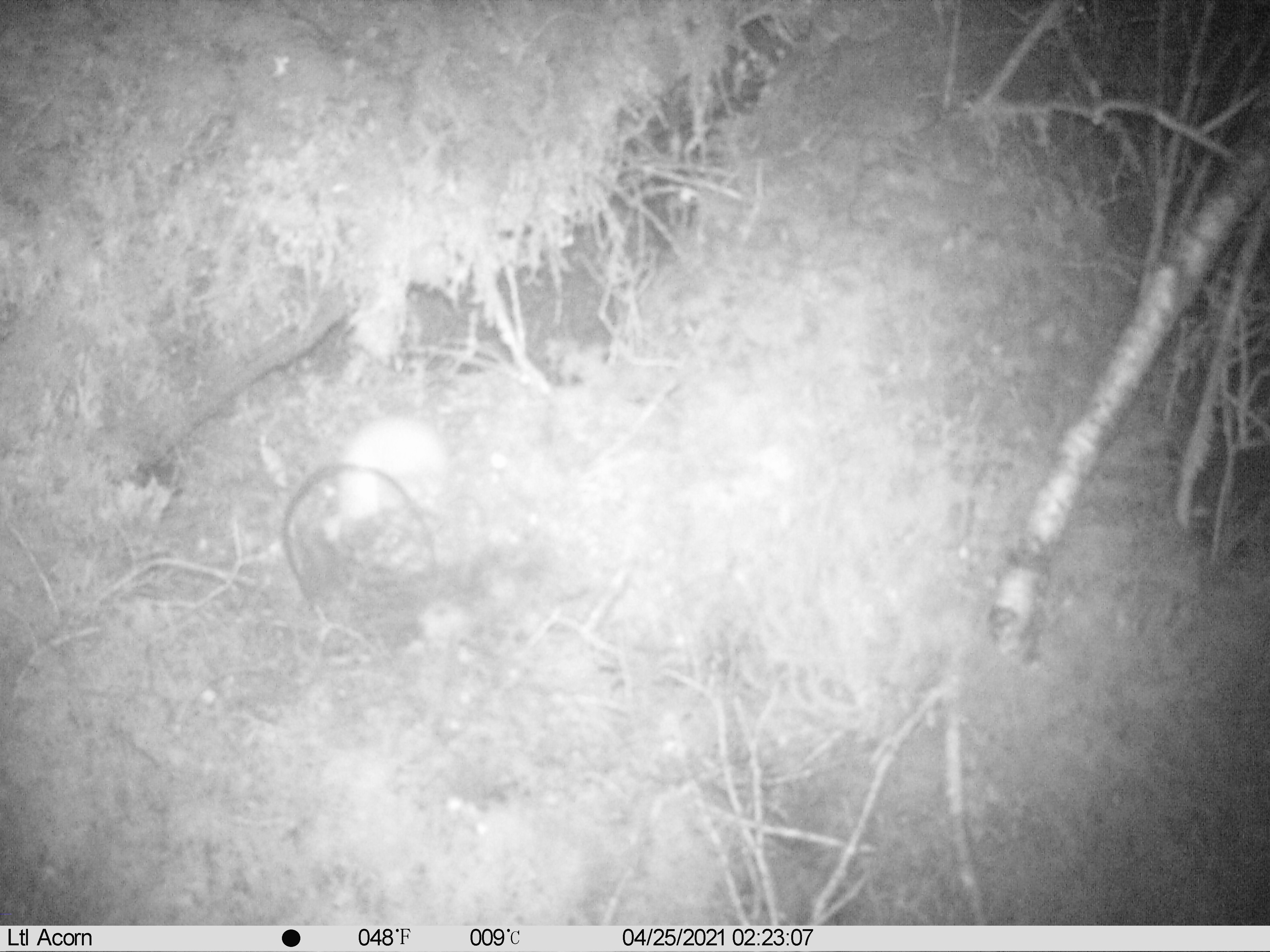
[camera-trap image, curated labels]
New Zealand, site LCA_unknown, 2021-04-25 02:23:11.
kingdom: Animalia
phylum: Chordata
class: Mammalia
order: Carnivora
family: Mustelidae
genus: Mustela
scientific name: Mustela erminea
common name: stoat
Stoat (Mustela erminea).